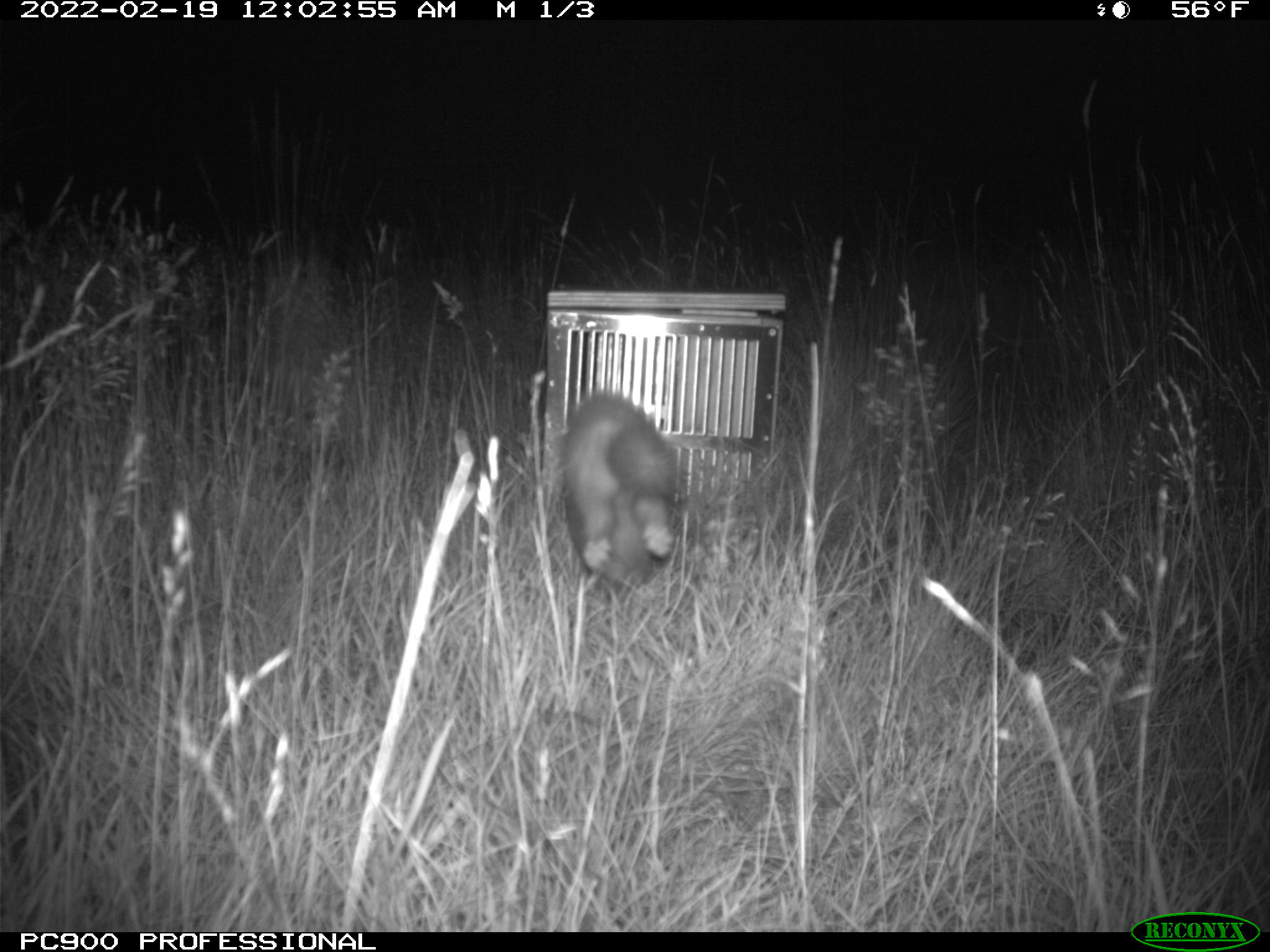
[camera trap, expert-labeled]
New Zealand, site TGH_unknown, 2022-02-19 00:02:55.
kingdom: Animalia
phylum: Chordata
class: Mammalia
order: Carnivora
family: Mustelidae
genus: Mustela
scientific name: Mustela furo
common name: ferret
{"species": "ferret (Mustela furo)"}